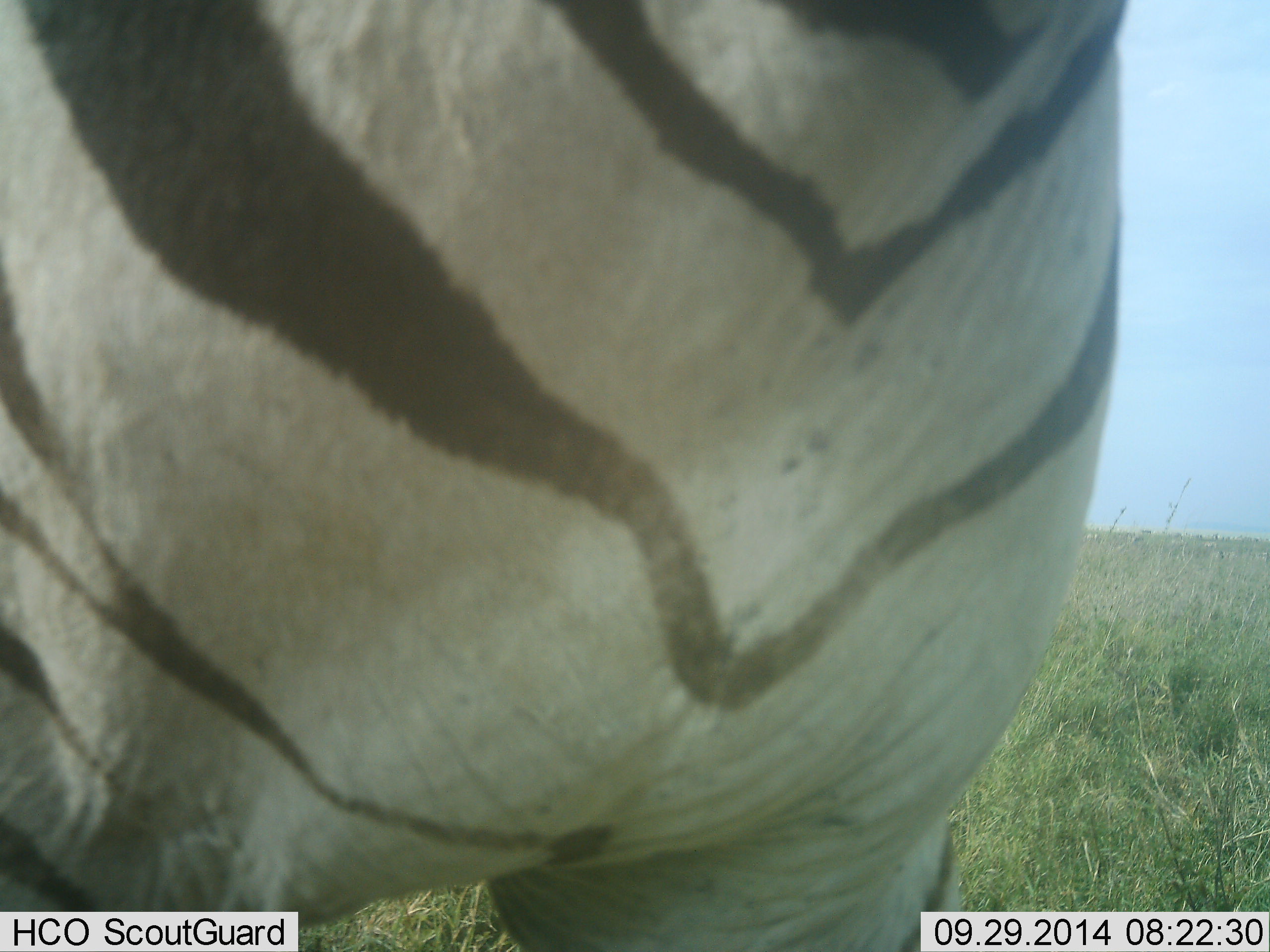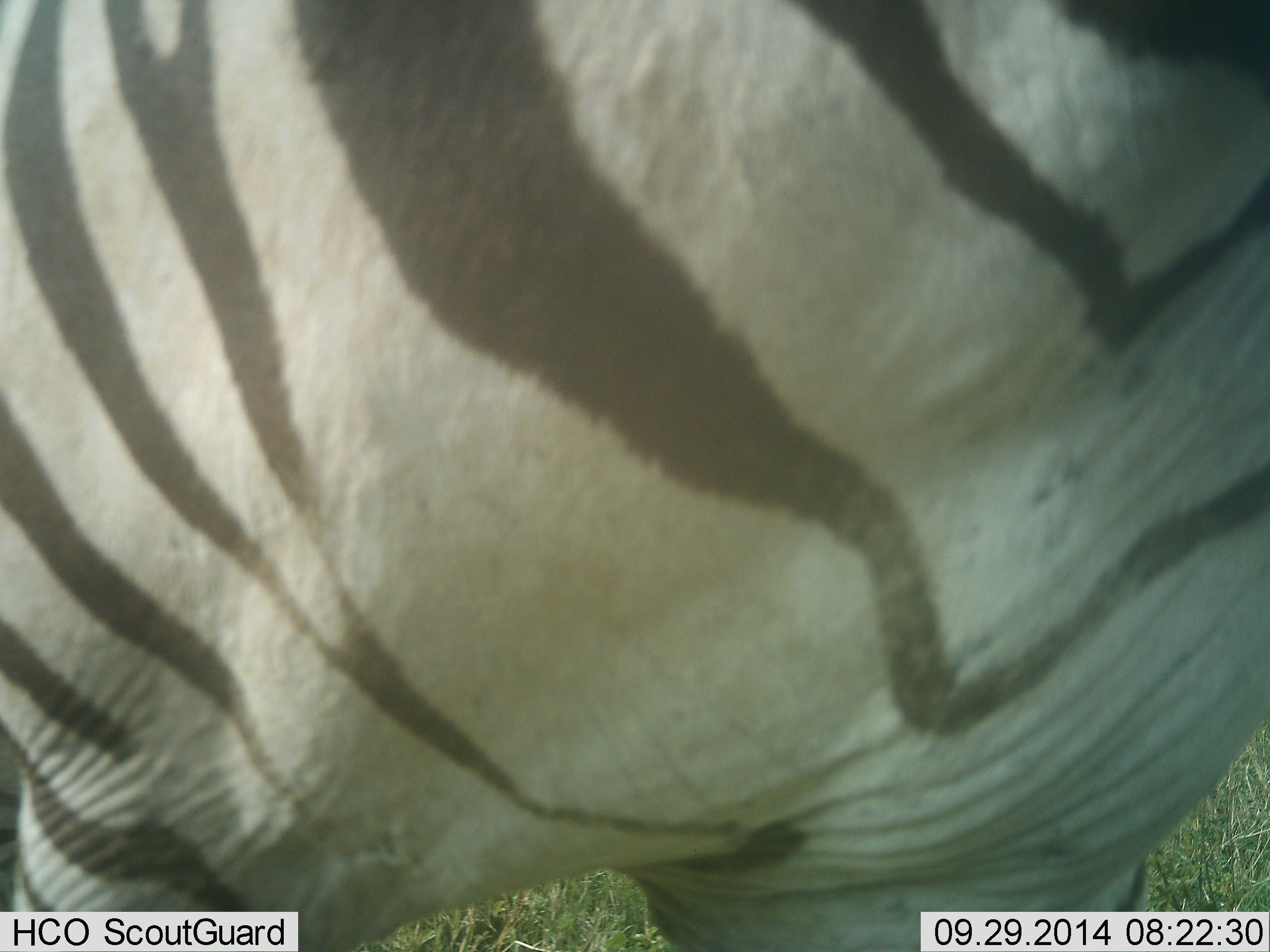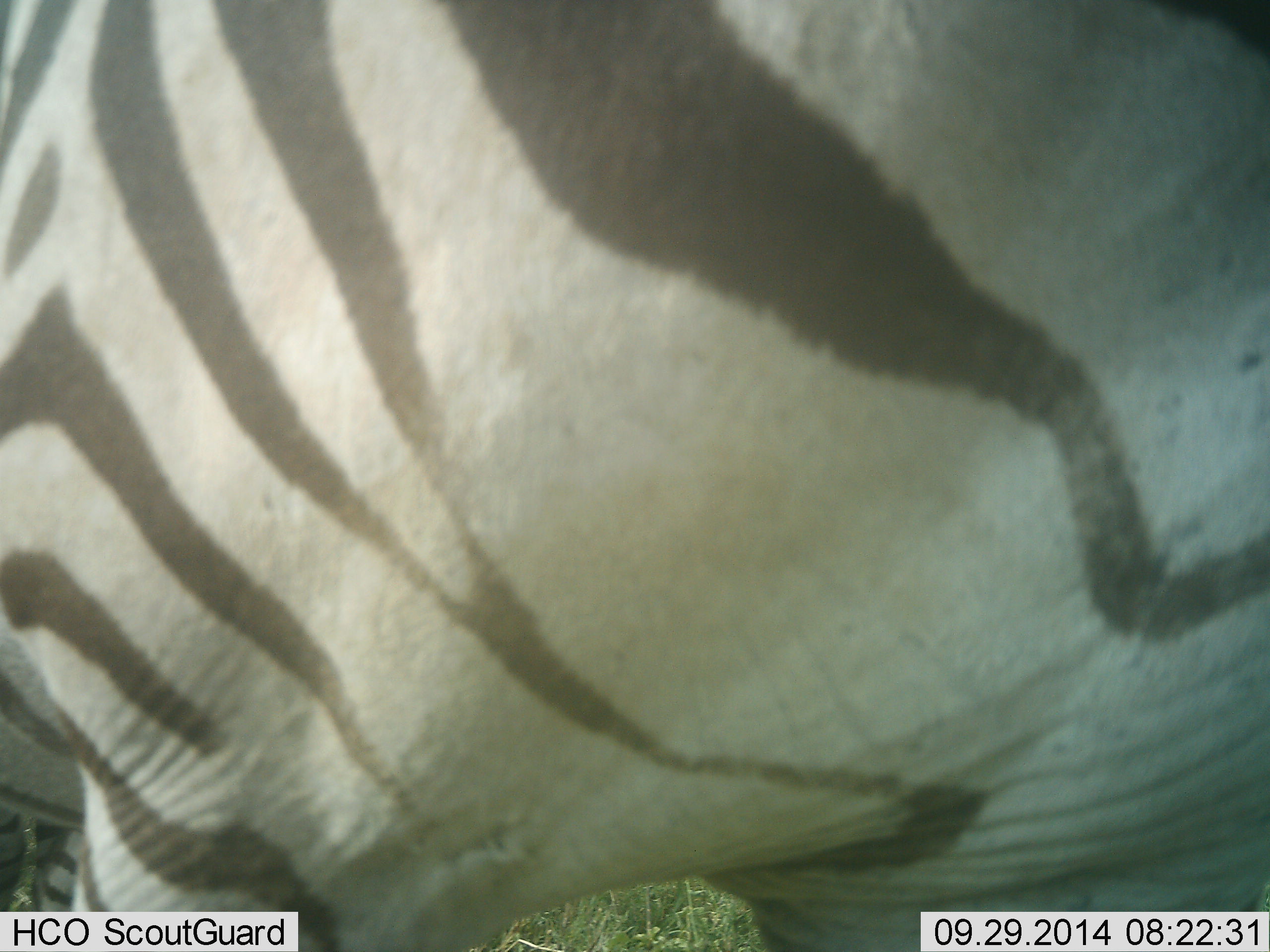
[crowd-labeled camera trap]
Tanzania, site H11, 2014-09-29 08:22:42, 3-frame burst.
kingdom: Animalia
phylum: Chordata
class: Mammalia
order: Perissodactyla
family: Equidae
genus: Equus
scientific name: Equus quagga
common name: plains zebra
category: zebra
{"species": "zebra (plains zebra) (Equus quagga)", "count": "1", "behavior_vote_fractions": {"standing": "60%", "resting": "0%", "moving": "40%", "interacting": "0%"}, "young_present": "0%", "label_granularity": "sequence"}